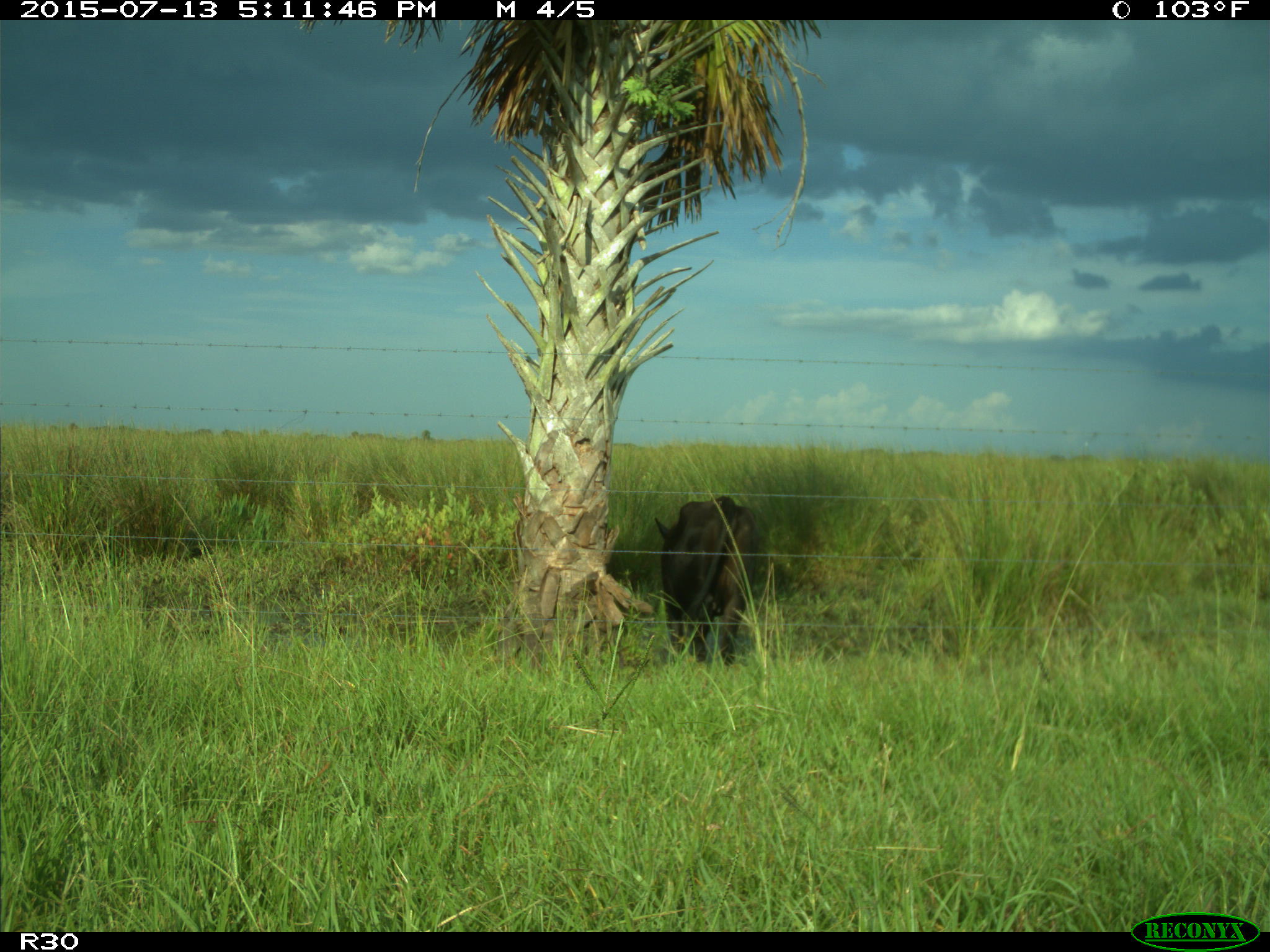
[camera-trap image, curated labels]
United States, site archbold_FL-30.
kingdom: Animalia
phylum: Chordata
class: Mammalia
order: Artiodactyla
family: Bovidae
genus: Bos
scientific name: Bos taurus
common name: domestic cow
Bos taurus (domestic cow).